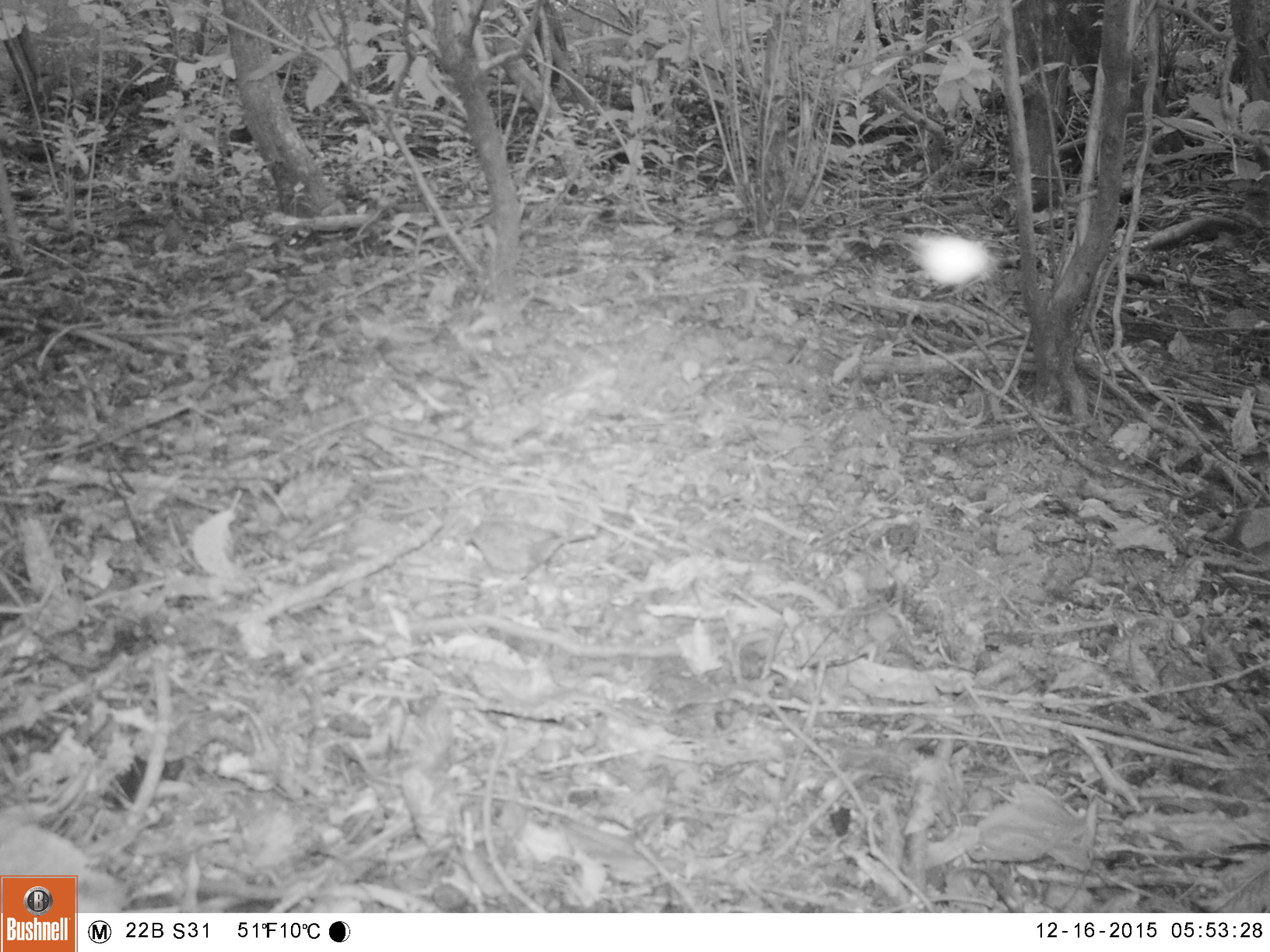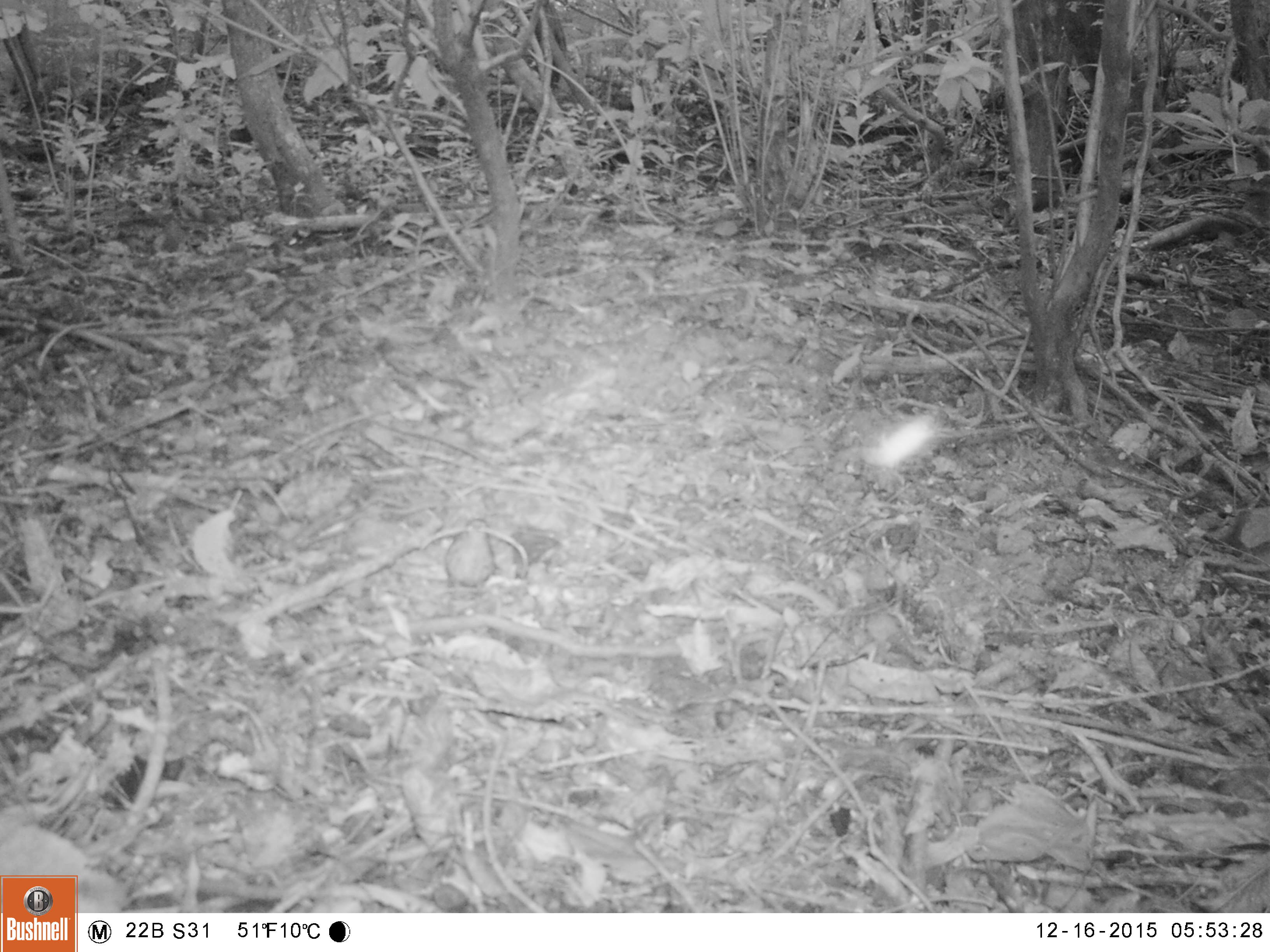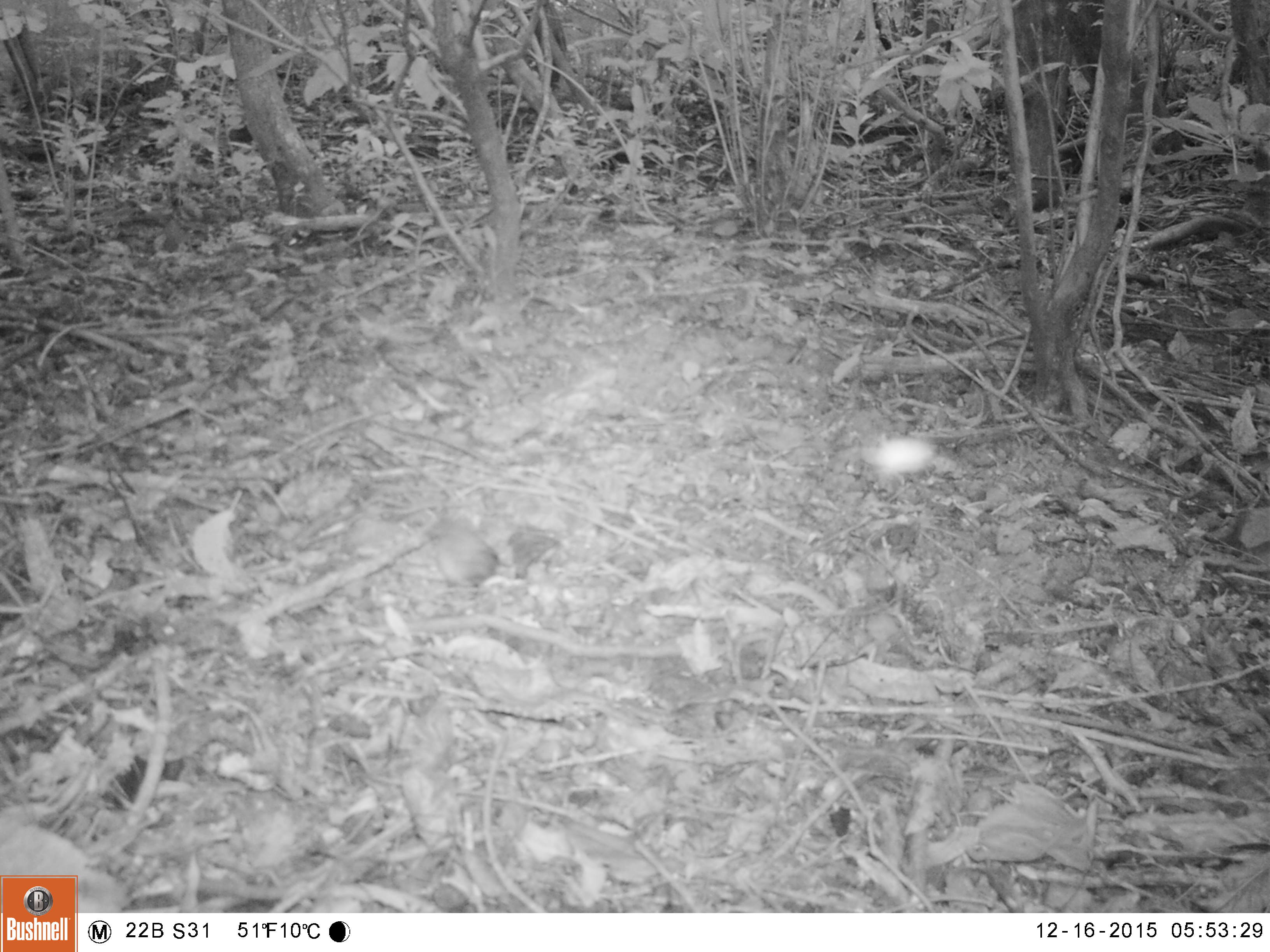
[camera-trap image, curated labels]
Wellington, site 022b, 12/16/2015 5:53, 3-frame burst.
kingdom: Animalia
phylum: Chordata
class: Aves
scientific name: Aves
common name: bird